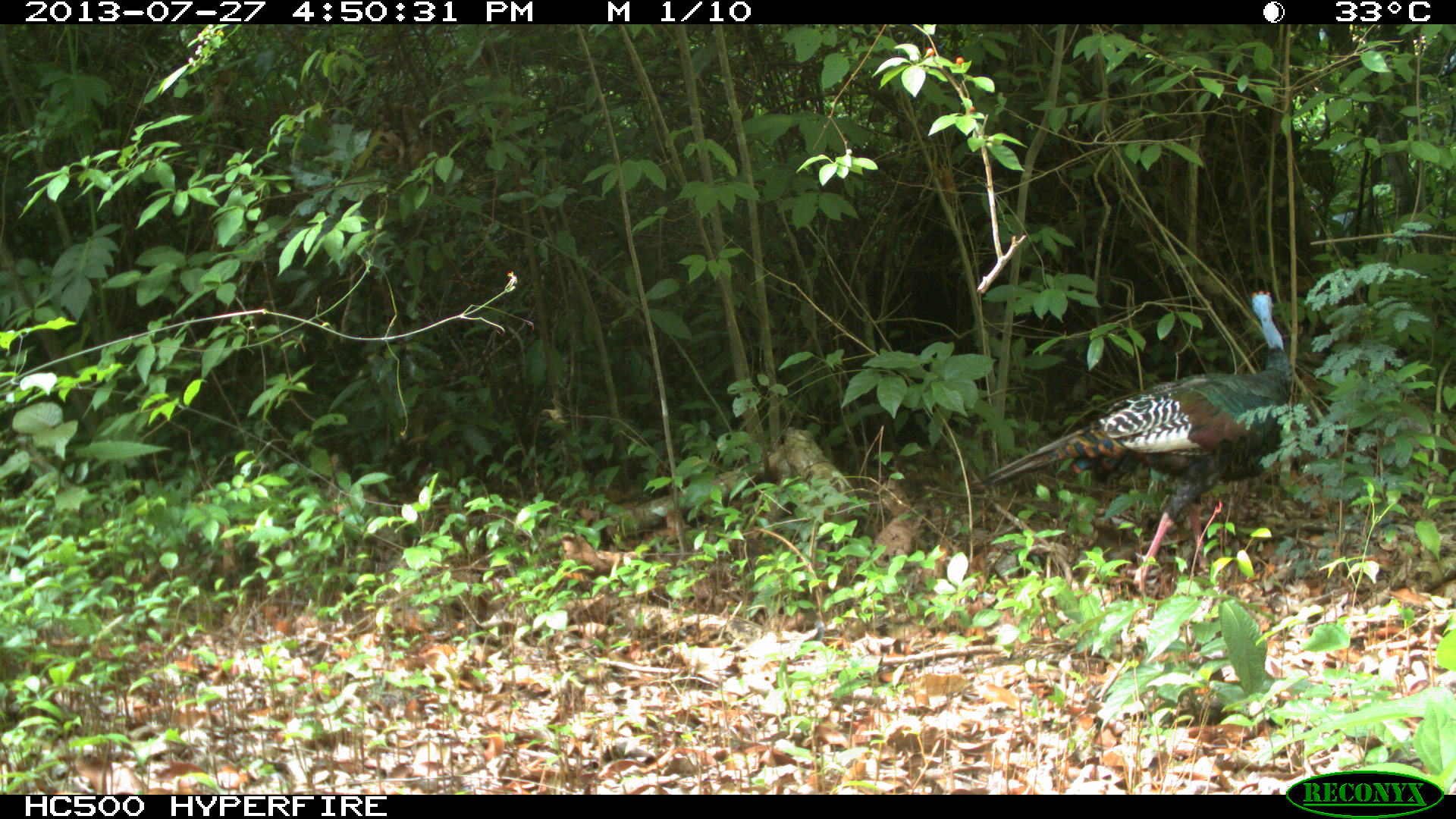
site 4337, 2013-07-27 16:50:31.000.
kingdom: Animalia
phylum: Chordata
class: Aves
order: Galliformes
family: Phasianidae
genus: Meleagris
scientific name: Meleagris ocellata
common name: ocellated turkey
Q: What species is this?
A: Meleagris ocellata (ocellated turkey).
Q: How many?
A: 1.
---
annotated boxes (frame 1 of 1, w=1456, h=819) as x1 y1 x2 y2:
meleagris ocellata: 971 288 1292 595